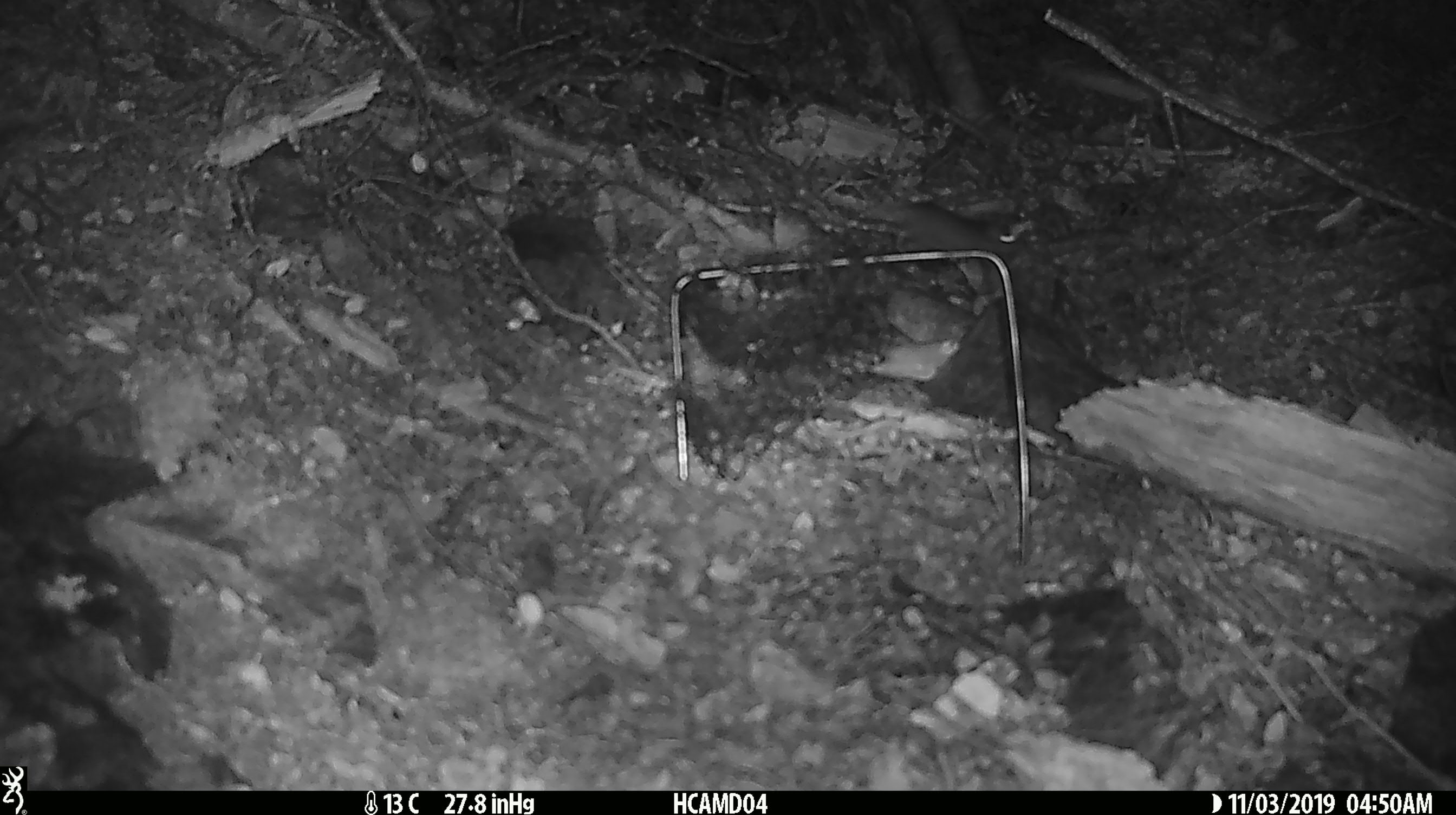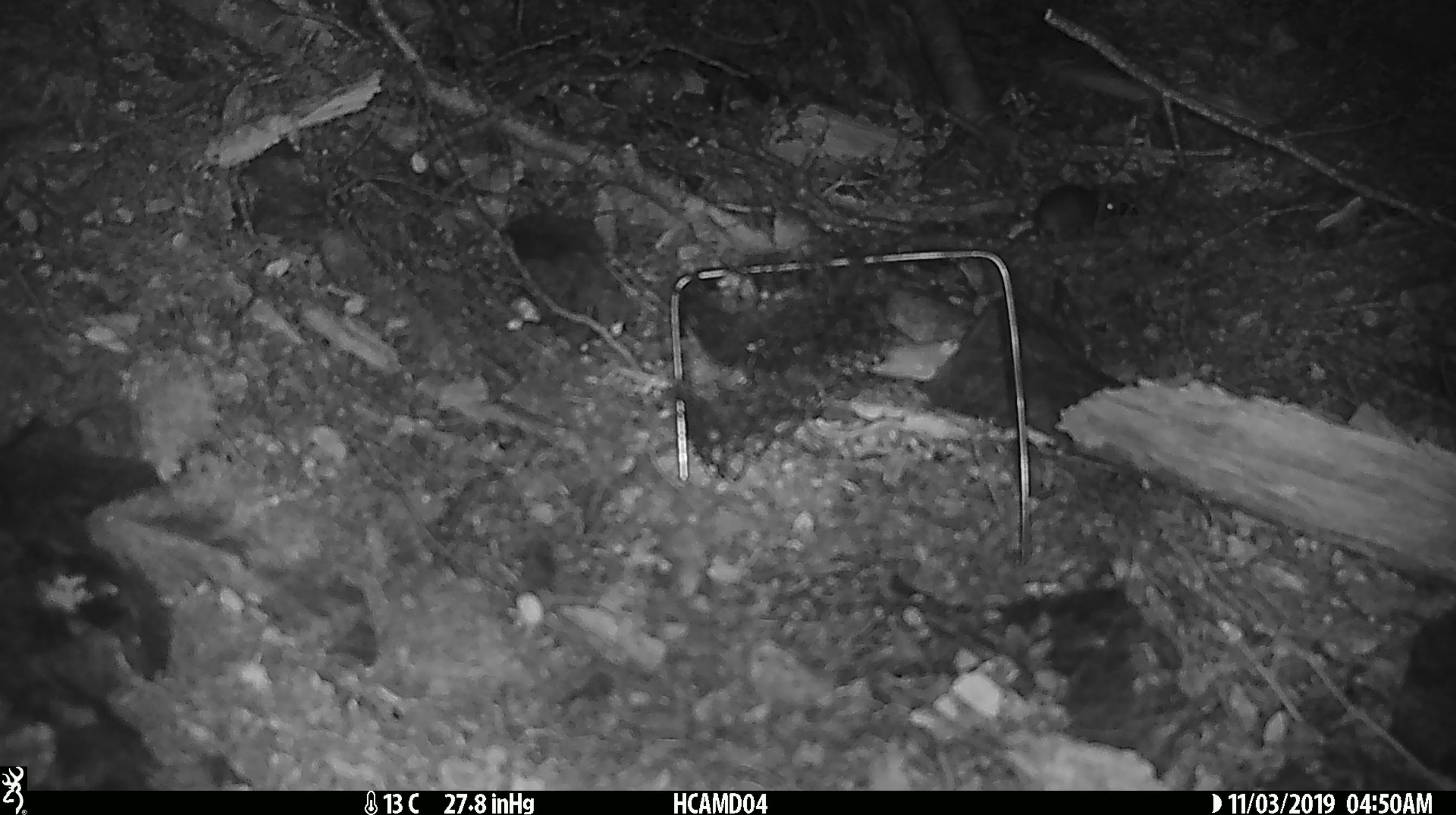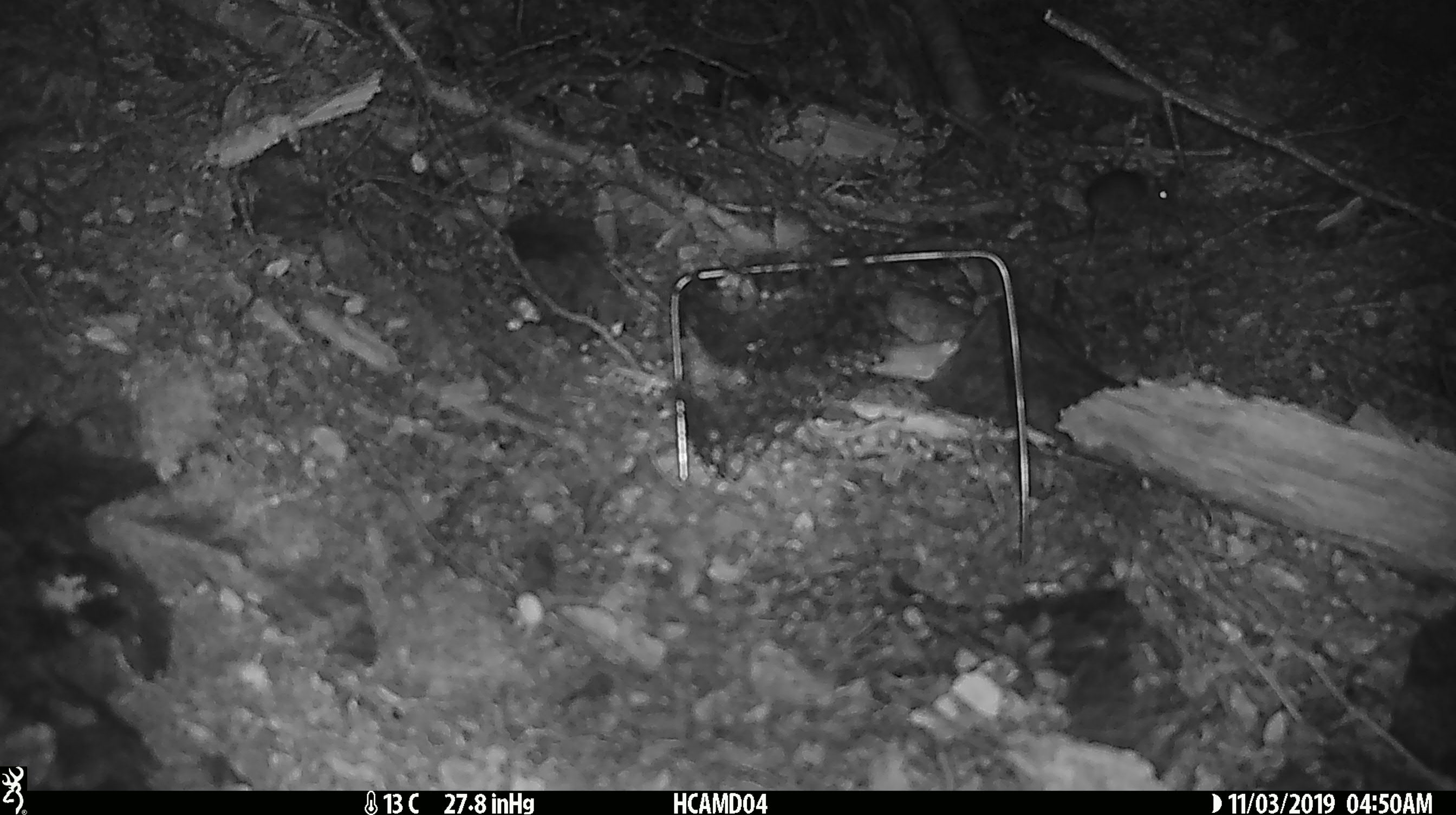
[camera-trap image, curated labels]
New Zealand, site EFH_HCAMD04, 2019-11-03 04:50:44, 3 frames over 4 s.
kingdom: Animalia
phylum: Chordata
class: Mammalia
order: Rodentia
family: Muridae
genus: Mus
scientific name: Mus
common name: mouse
Mouse (Mus).